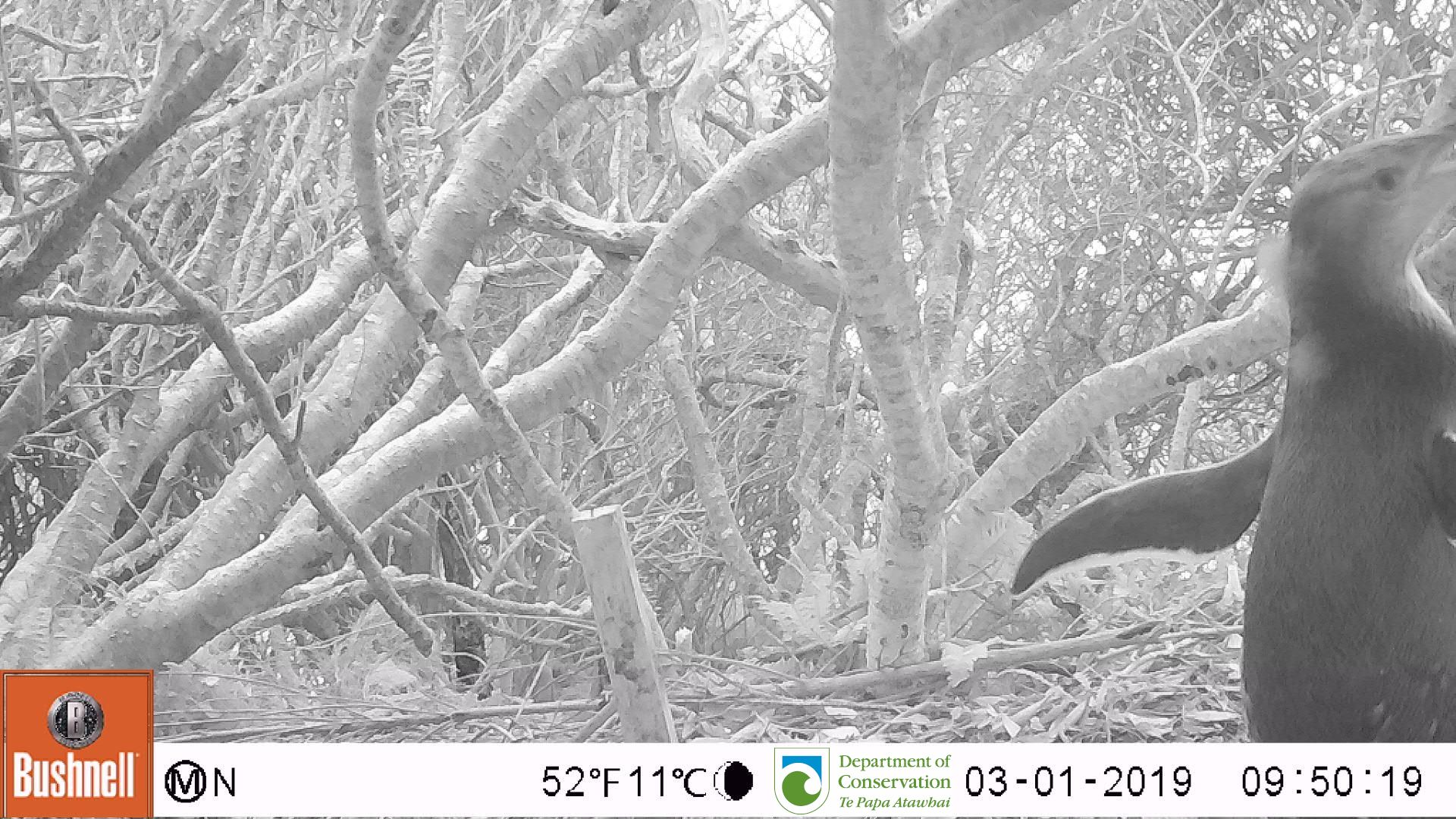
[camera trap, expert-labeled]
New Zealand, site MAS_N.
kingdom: Animalia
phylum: Chordata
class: Aves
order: Sphenisciformes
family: Spheniscidae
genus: Megadyptes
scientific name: Megadyptes antipodes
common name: yellow-eyed penguin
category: yellow eyed penguin